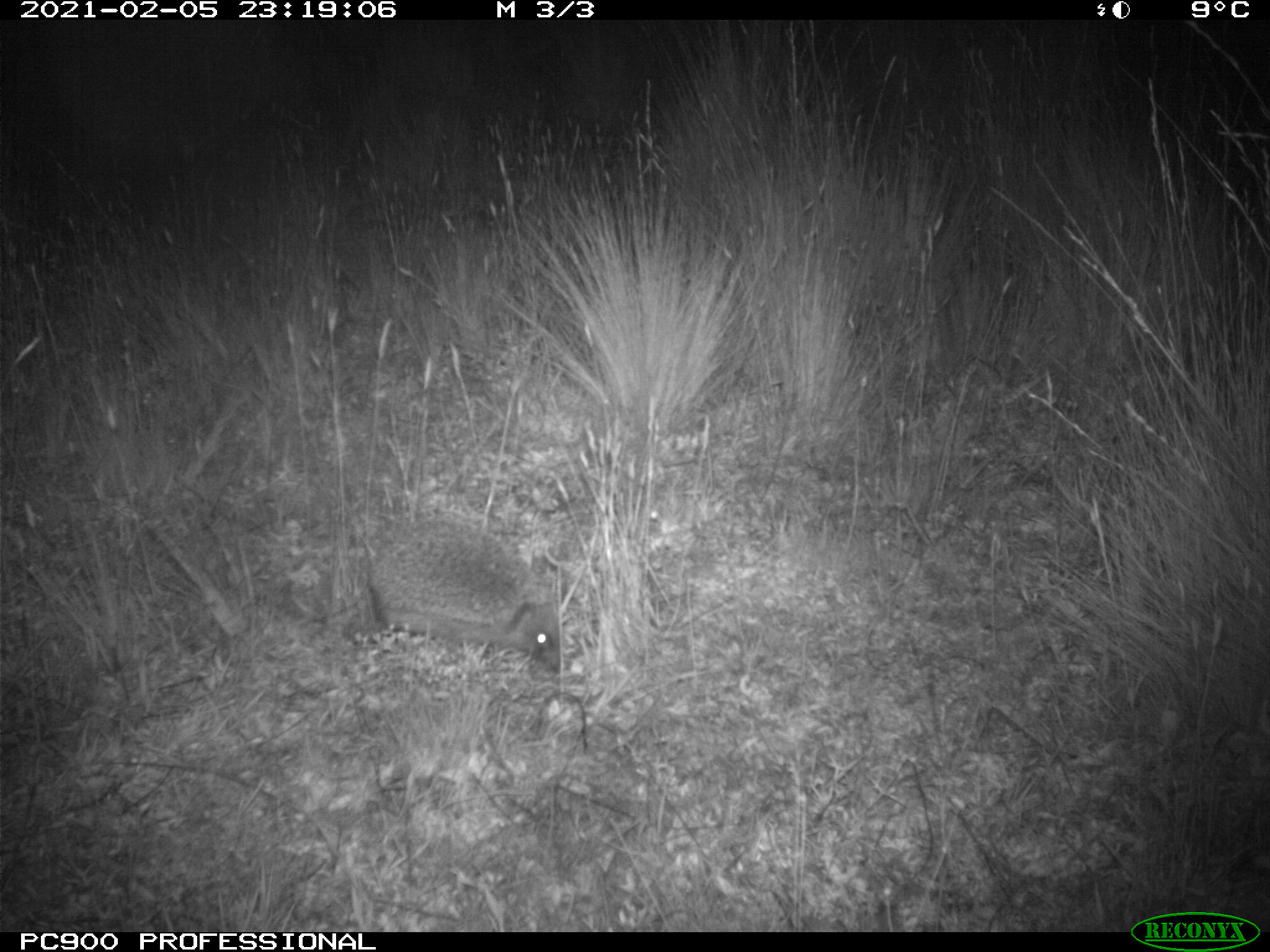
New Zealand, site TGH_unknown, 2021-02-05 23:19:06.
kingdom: Animalia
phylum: Chordata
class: Mammalia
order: Eulipotyphla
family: Erinaceidae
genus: Erinaceus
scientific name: Erinaceus europaeus europaeus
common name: european hedgehog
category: hedgehog